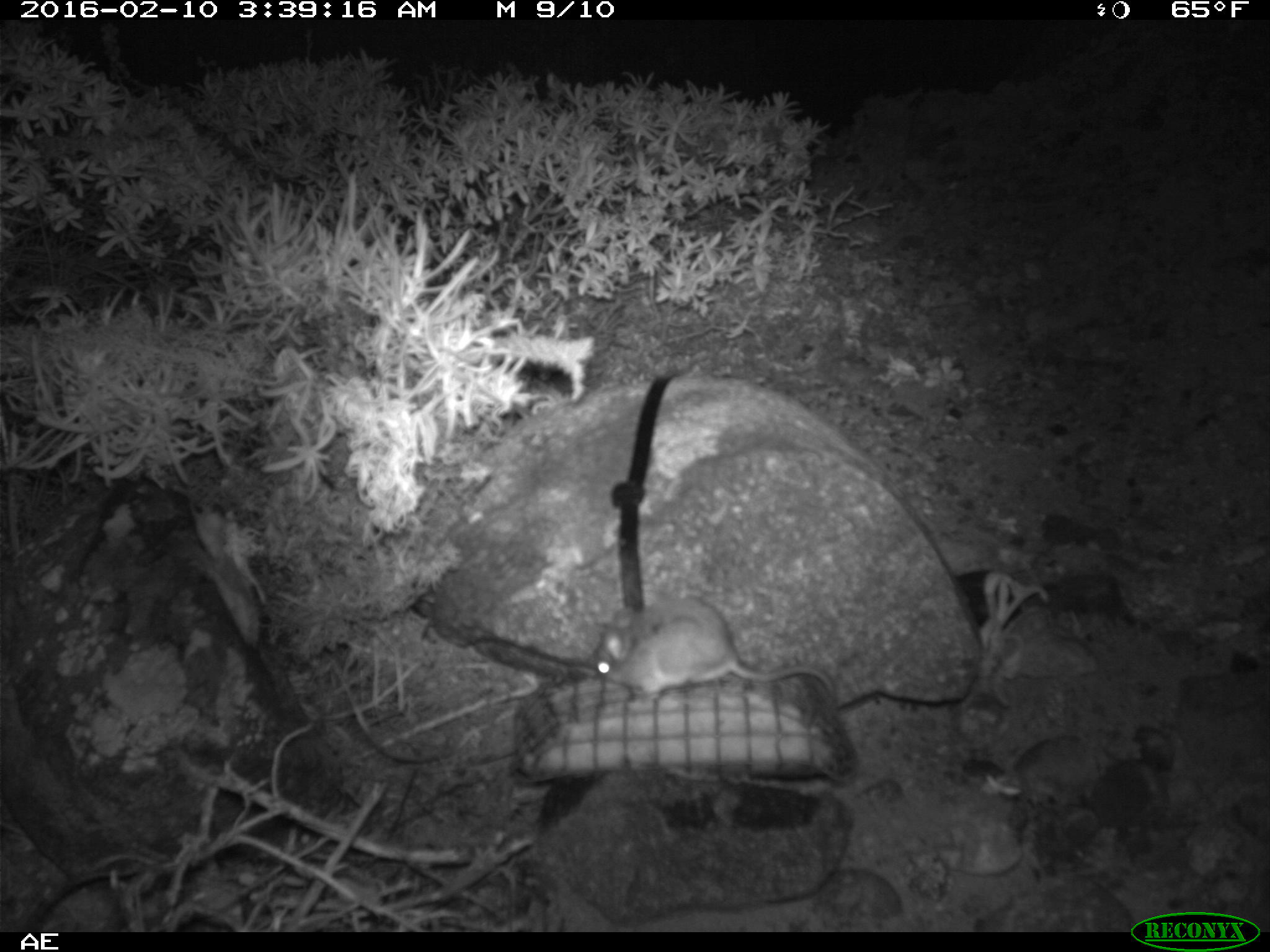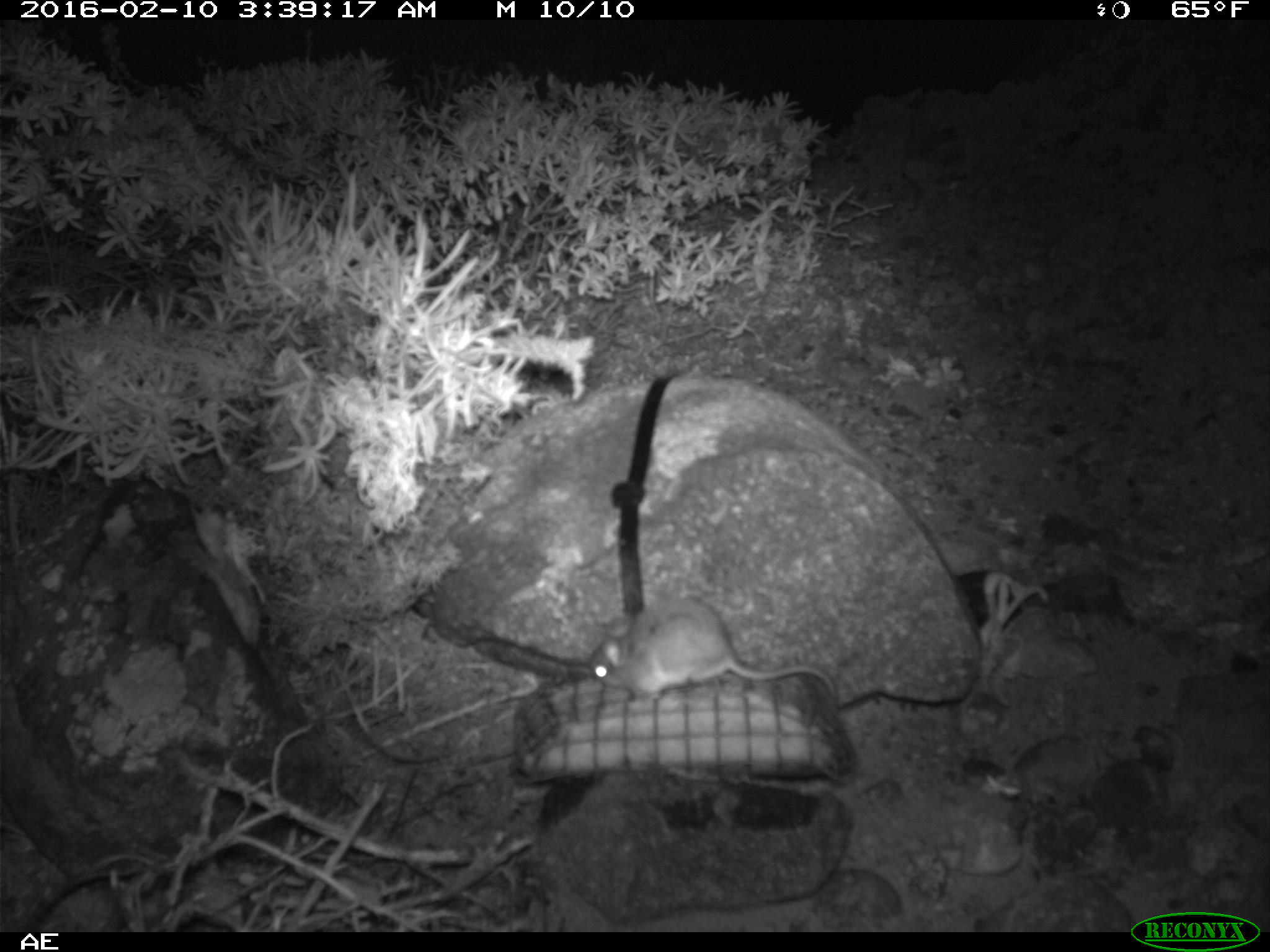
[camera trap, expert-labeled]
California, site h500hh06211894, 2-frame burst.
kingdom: Animalia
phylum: Chordata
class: Mammalia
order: Rodentia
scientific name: Rodentia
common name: rodent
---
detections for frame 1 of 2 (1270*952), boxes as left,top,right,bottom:
rodent: 592,596,840,710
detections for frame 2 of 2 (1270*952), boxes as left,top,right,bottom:
rodent: 588,591,840,711